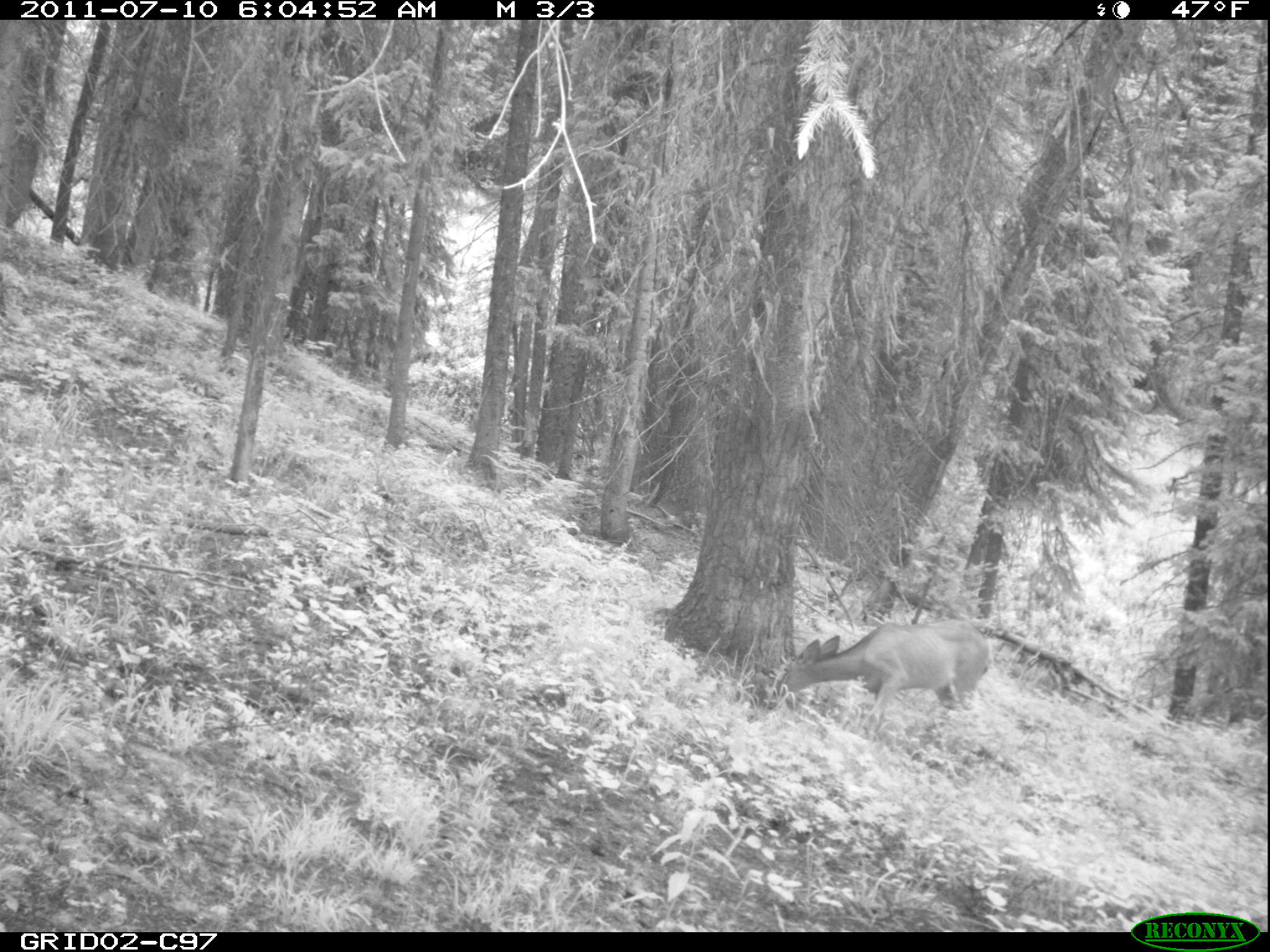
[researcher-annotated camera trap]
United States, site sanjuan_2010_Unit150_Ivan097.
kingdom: Animalia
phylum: Chordata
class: Mammalia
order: Artiodactyla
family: Cervidae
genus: Odocoileus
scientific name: Odocoileus hemionus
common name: mule deer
Odocoileus hemionus (mule deer).